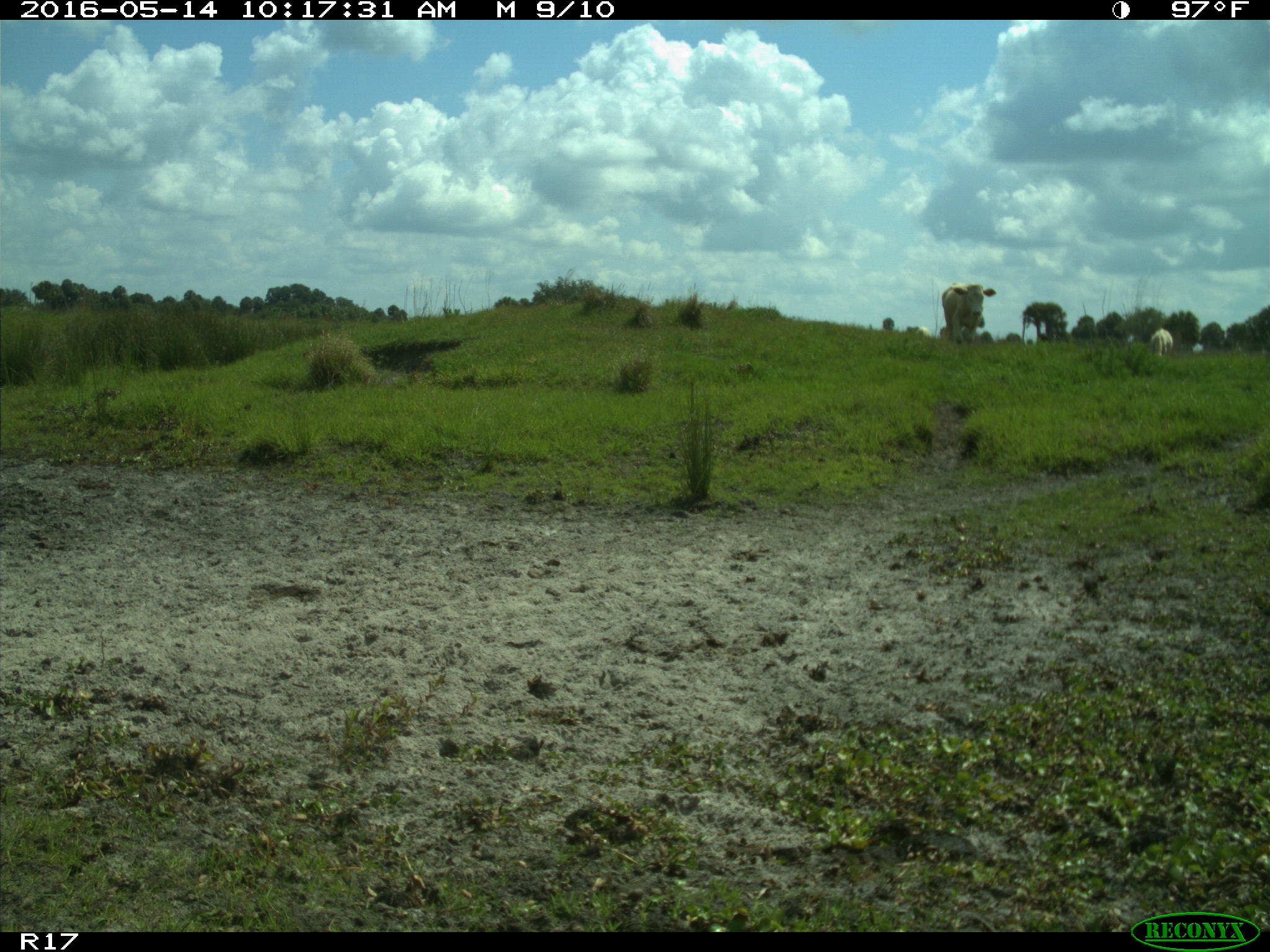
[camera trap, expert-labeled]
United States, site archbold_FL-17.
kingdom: Animalia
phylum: Chordata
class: Mammalia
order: Artiodactyla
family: Bovidae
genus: Bos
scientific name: Bos taurus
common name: domestic cow